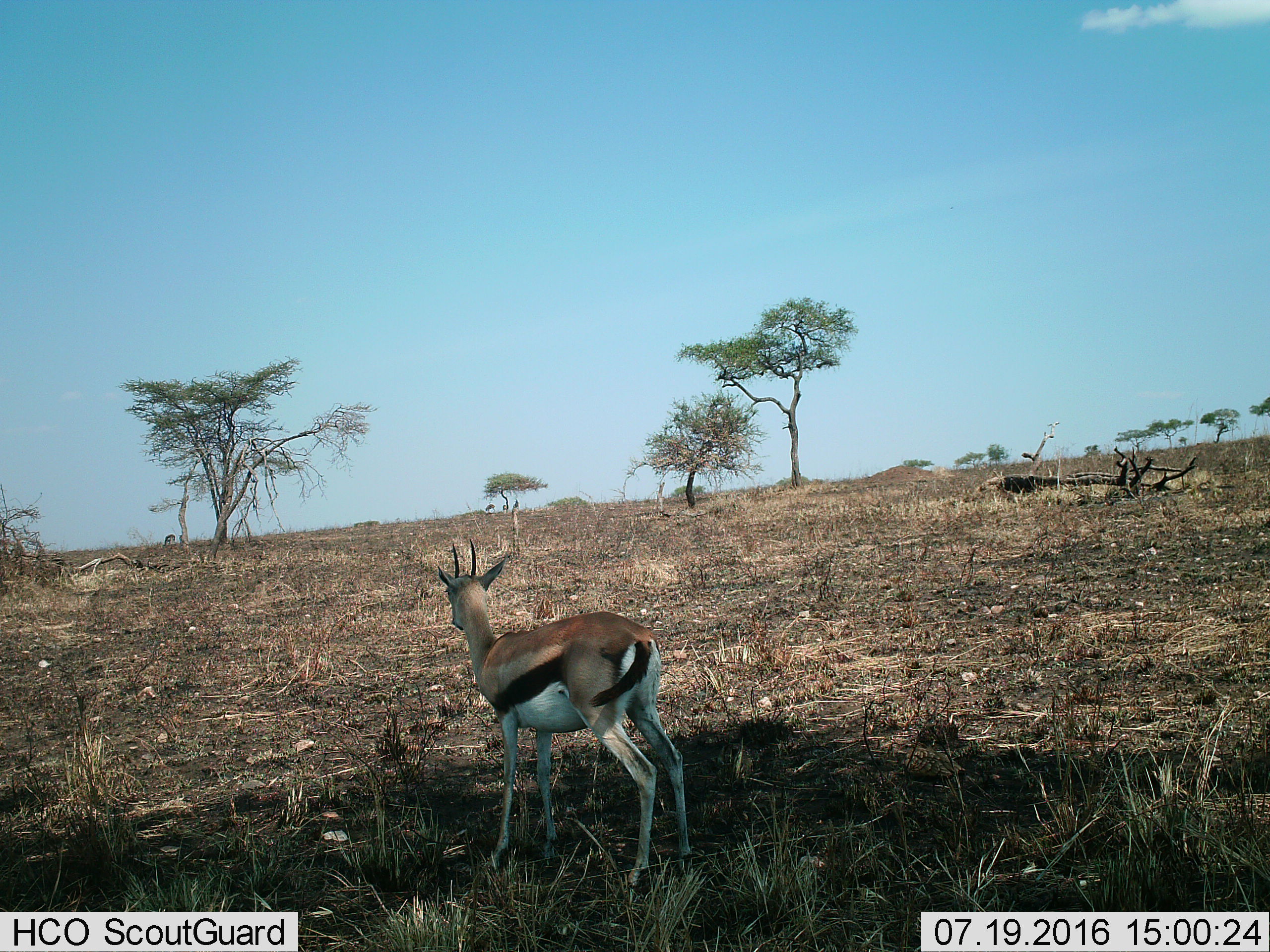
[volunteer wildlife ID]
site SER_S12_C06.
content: unidentified animal